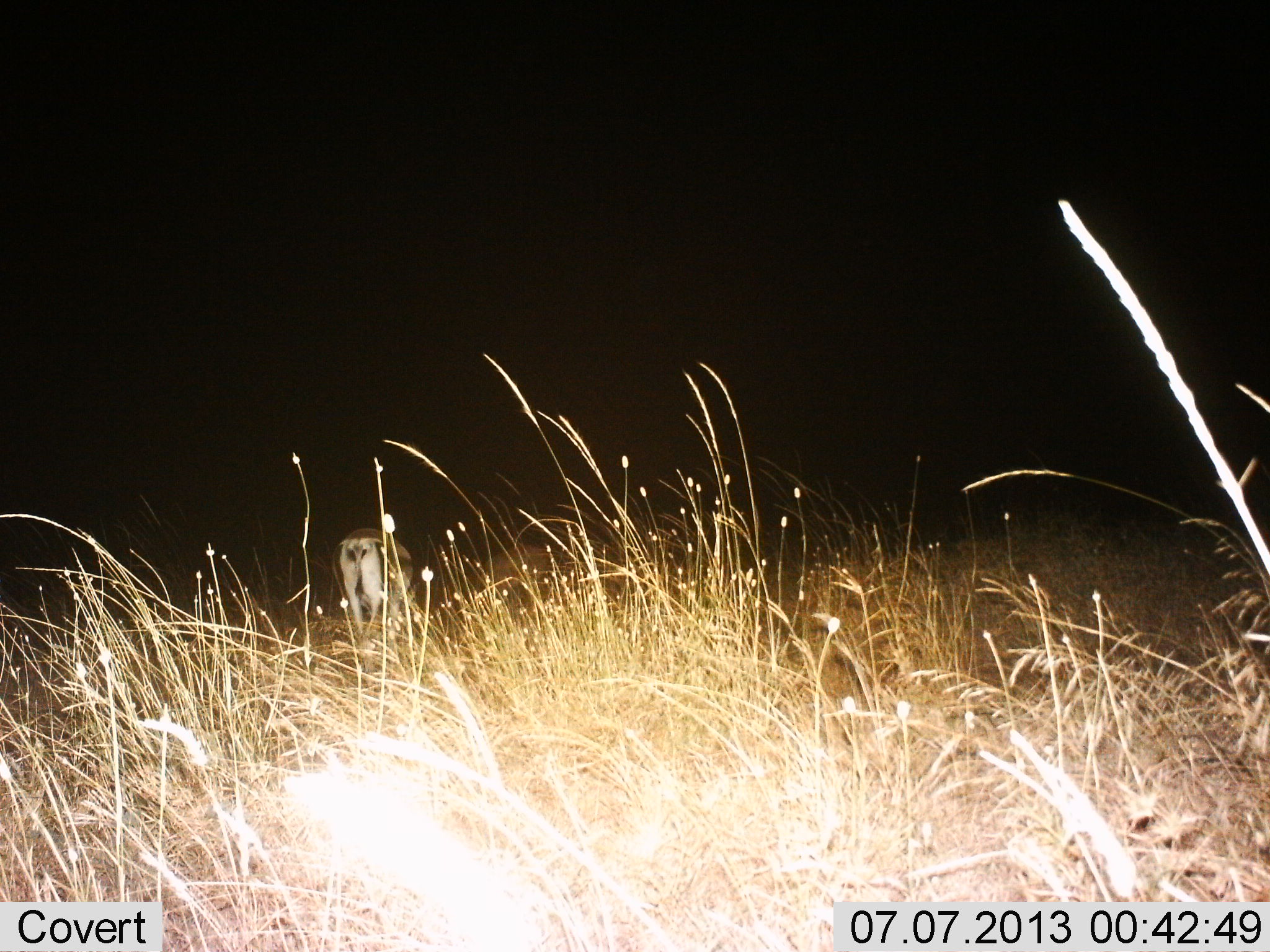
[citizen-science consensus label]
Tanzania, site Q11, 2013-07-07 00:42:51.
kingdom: Animalia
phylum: Chordata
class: Mammalia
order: Artiodactyla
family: Bovidae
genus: Nanger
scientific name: Nanger granti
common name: grant's gazelle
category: gazellegrants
Gazellegrants (grant's gazelle) (Nanger granti), count 1. Behavior (volunteer vote fractions): standing 47%, resting 6%, moving 6%, interacting 0%. Young present (vote fraction): 0%. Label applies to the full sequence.